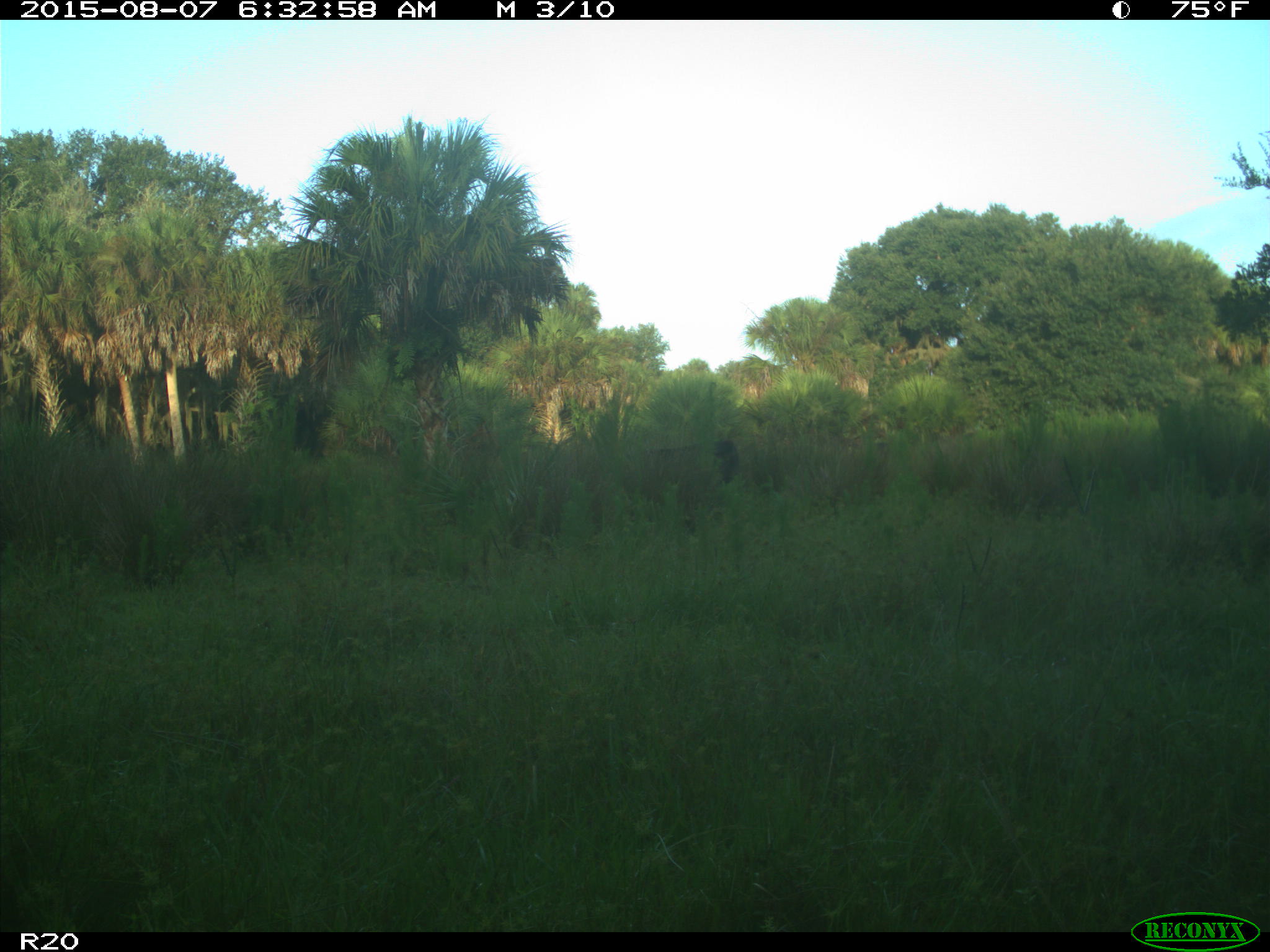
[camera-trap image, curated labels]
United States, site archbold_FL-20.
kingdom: Animalia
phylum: Chordata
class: Mammalia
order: Artiodactyla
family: Bovidae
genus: Bos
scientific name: Bos taurus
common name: domestic cow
Bos taurus (domestic cow).